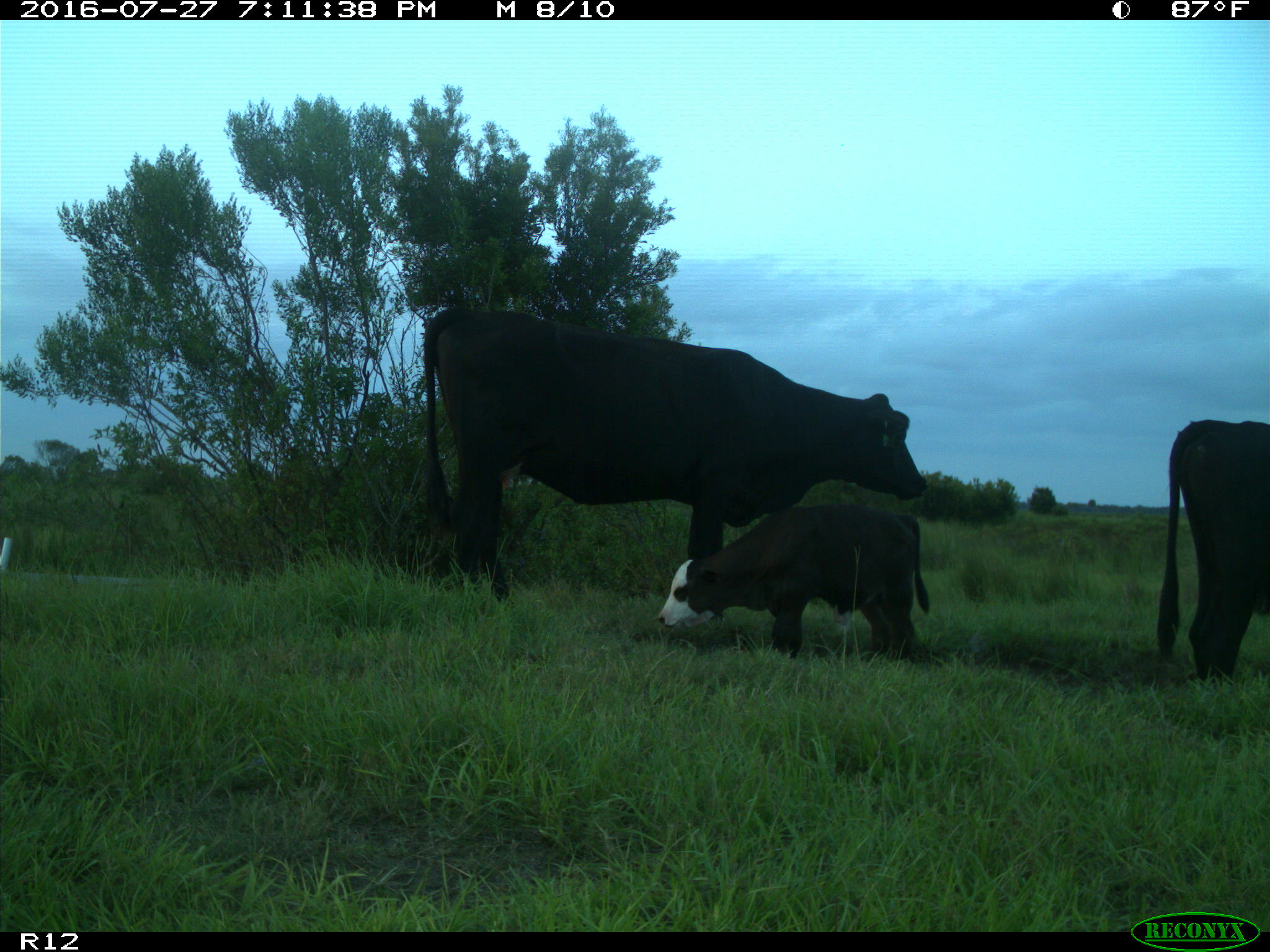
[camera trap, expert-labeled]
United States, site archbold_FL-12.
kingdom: Animalia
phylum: Chordata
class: Mammalia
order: Artiodactyla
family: Bovidae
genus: Bos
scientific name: Bos taurus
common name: domestic cow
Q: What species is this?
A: Bos taurus (domestic cow).